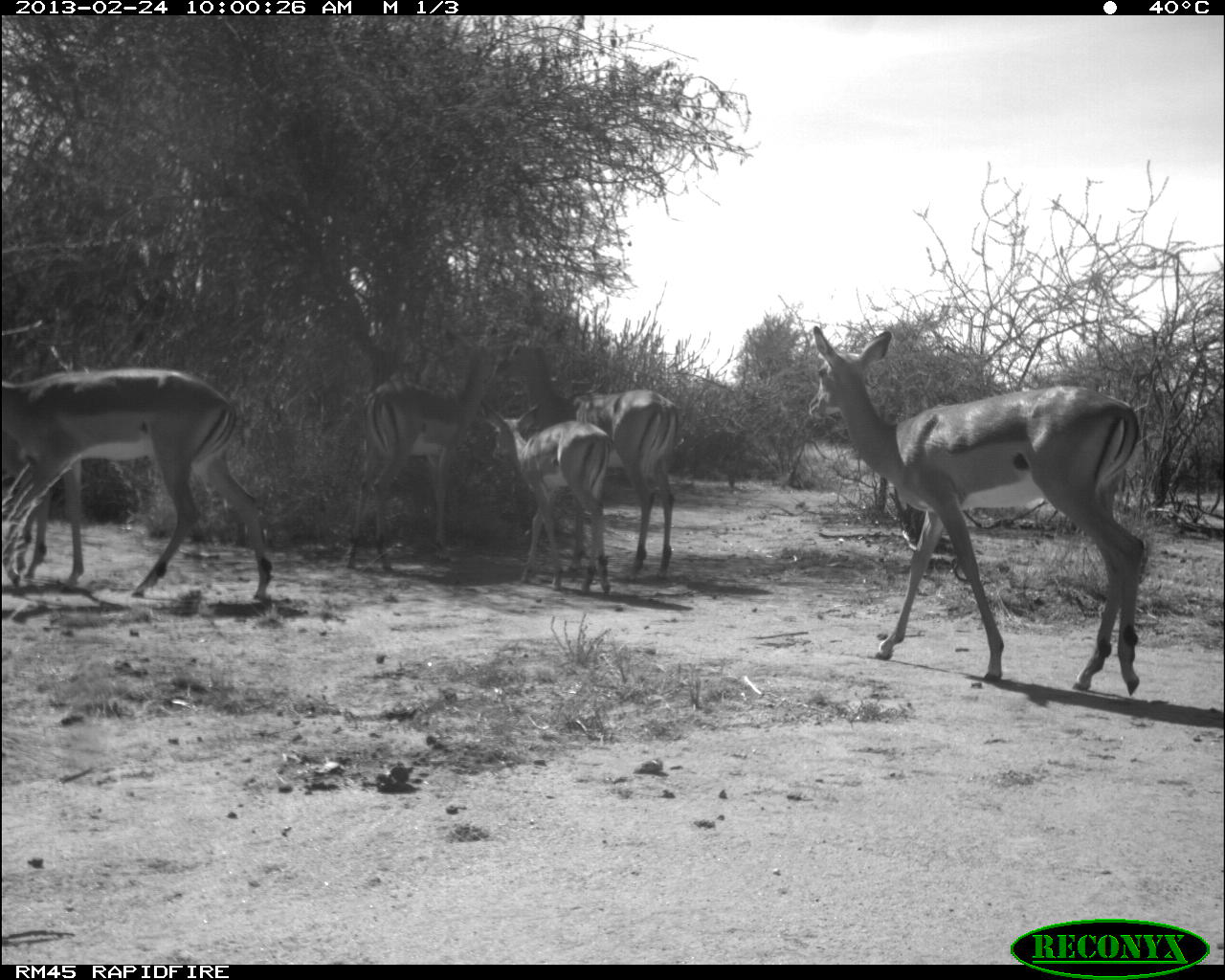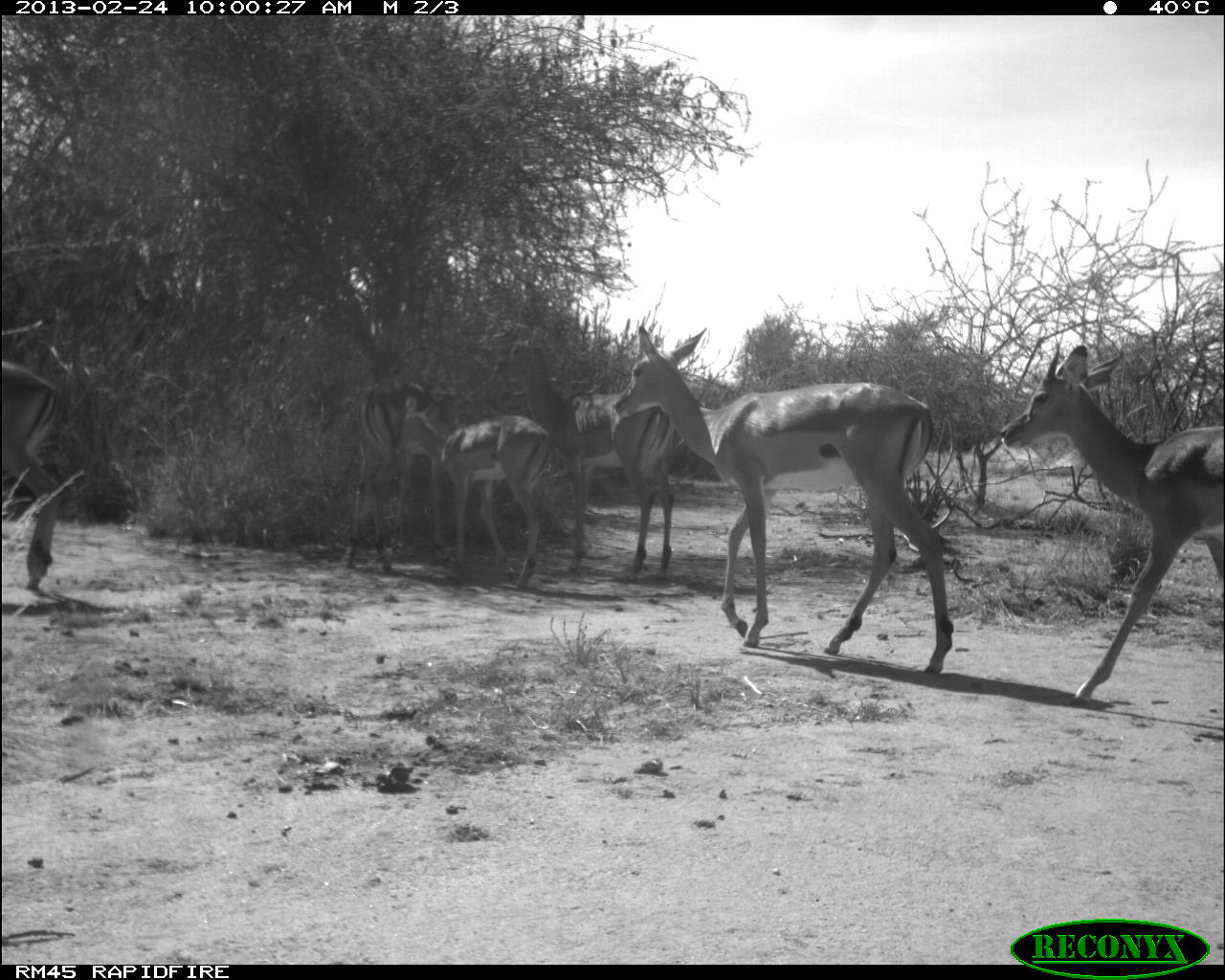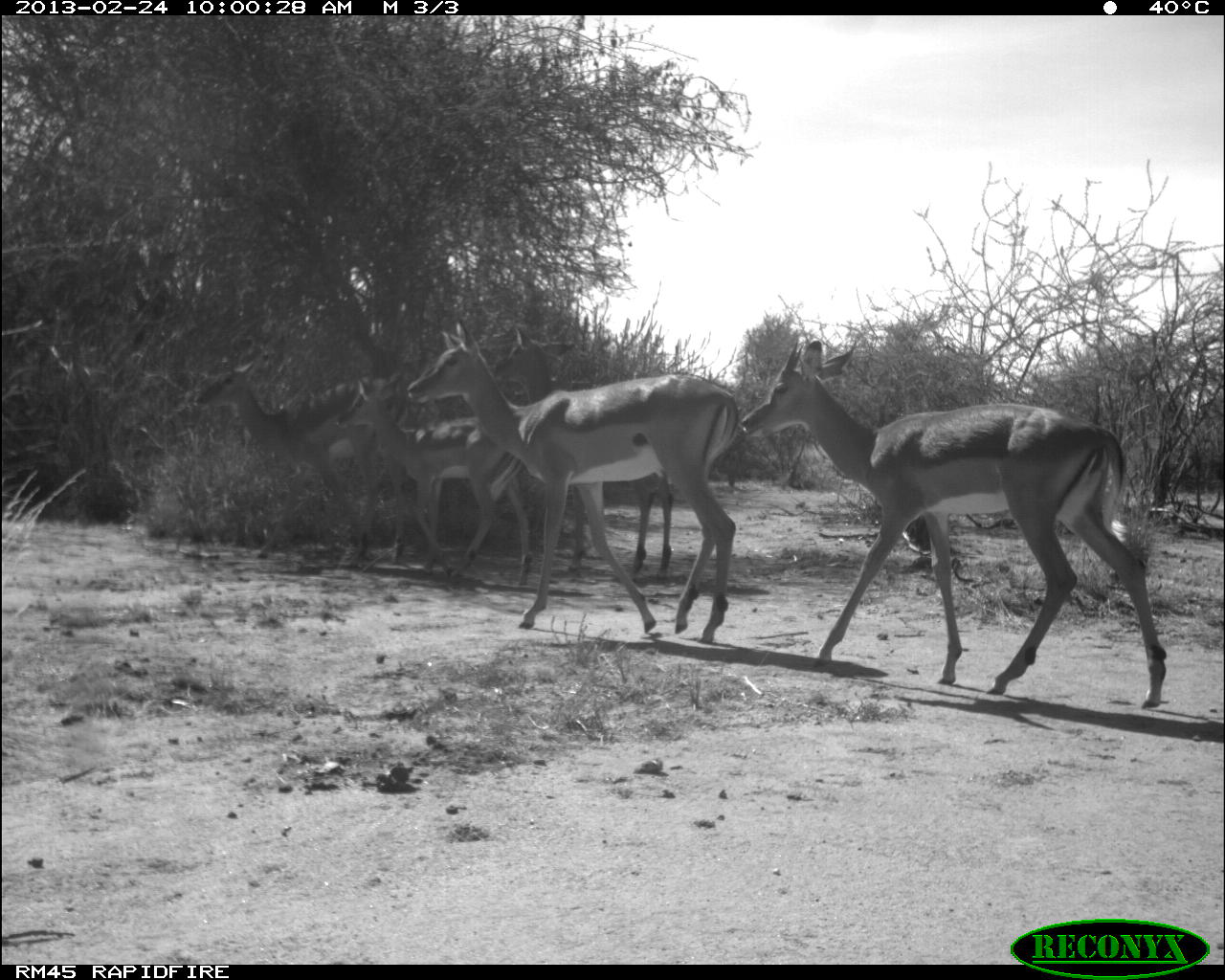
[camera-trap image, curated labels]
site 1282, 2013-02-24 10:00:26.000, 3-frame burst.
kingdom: Animalia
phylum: Chordata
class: Mammalia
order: Artiodactyla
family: Bovidae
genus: Aepyceros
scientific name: Aepyceros melampus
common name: impala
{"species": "Aepyceros melampus (impala)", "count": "5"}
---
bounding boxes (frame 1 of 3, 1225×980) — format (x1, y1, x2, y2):
aepyceros melampus: (809, 322, 1143, 697); (0, 364, 277, 606); (348, 330, 514, 573); (478, 399, 613, 598); (569, 383, 680, 580)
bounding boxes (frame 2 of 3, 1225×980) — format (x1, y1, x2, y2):
aepyceros melampus: (610, 319, 959, 675); (997, 344, 1225, 709); (488, 318, 675, 580); (397, 394, 550, 589); (343, 378, 459, 573); (0, 356, 64, 591)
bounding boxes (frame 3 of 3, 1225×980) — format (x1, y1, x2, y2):
aepyceros melampus: (740, 337, 1165, 710); (403, 314, 741, 642); (192, 359, 441, 570); (490, 326, 672, 579); (334, 376, 532, 585)